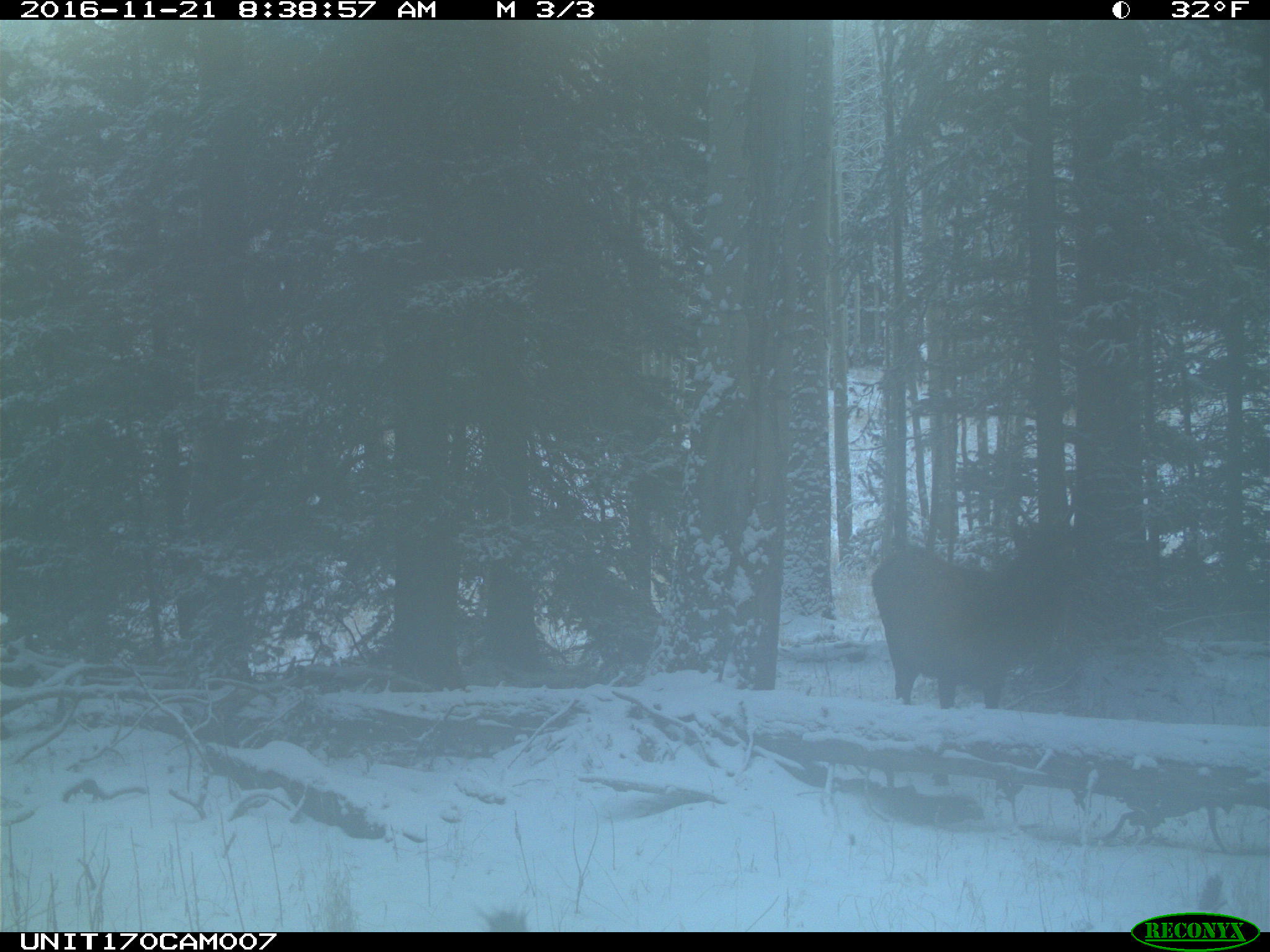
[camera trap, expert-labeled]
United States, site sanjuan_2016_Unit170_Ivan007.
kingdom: Animalia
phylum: Chordata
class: Mammalia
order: Artiodactyla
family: Cervidae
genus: Cervus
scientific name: Cervus elaphus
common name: red deer